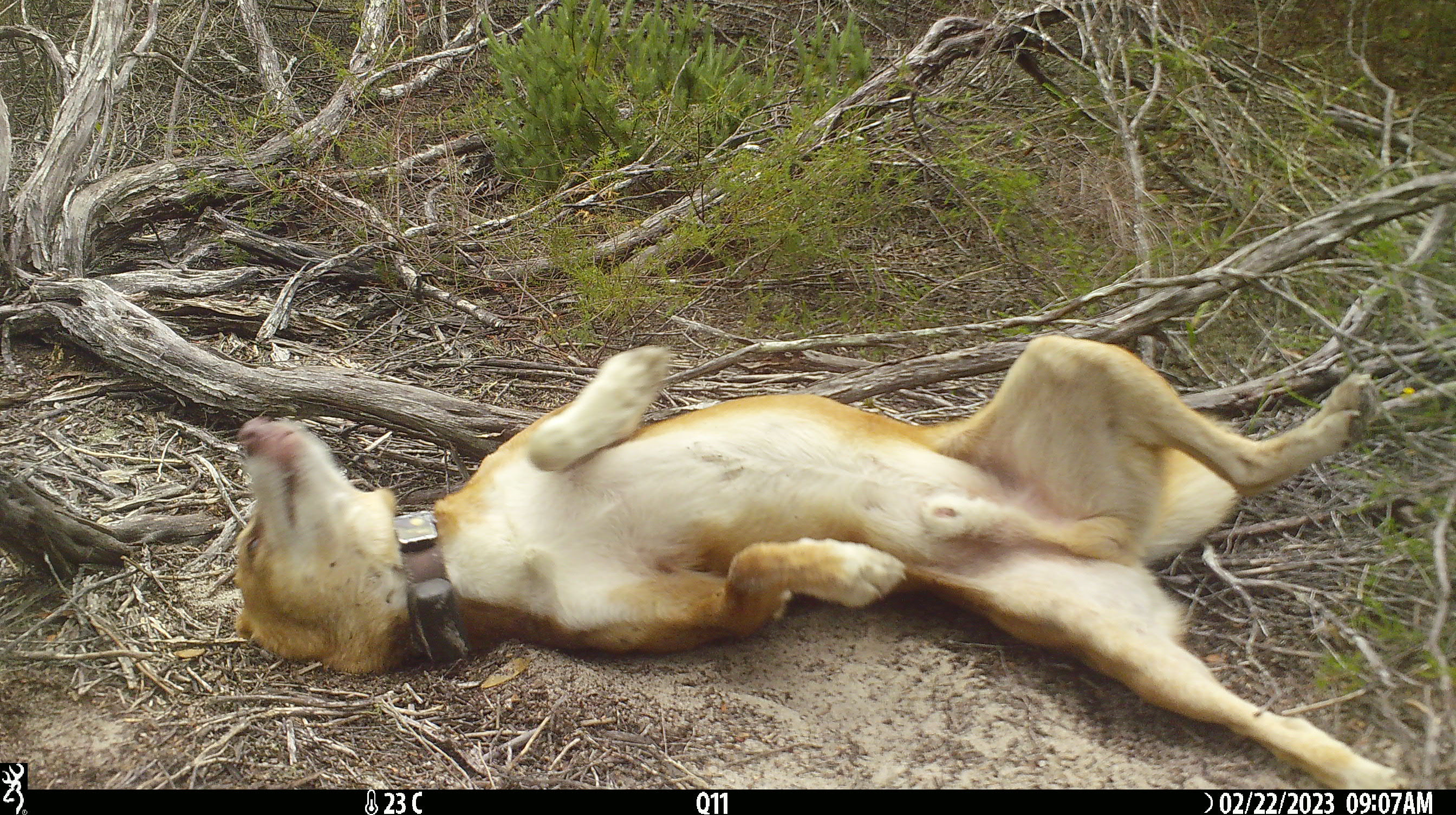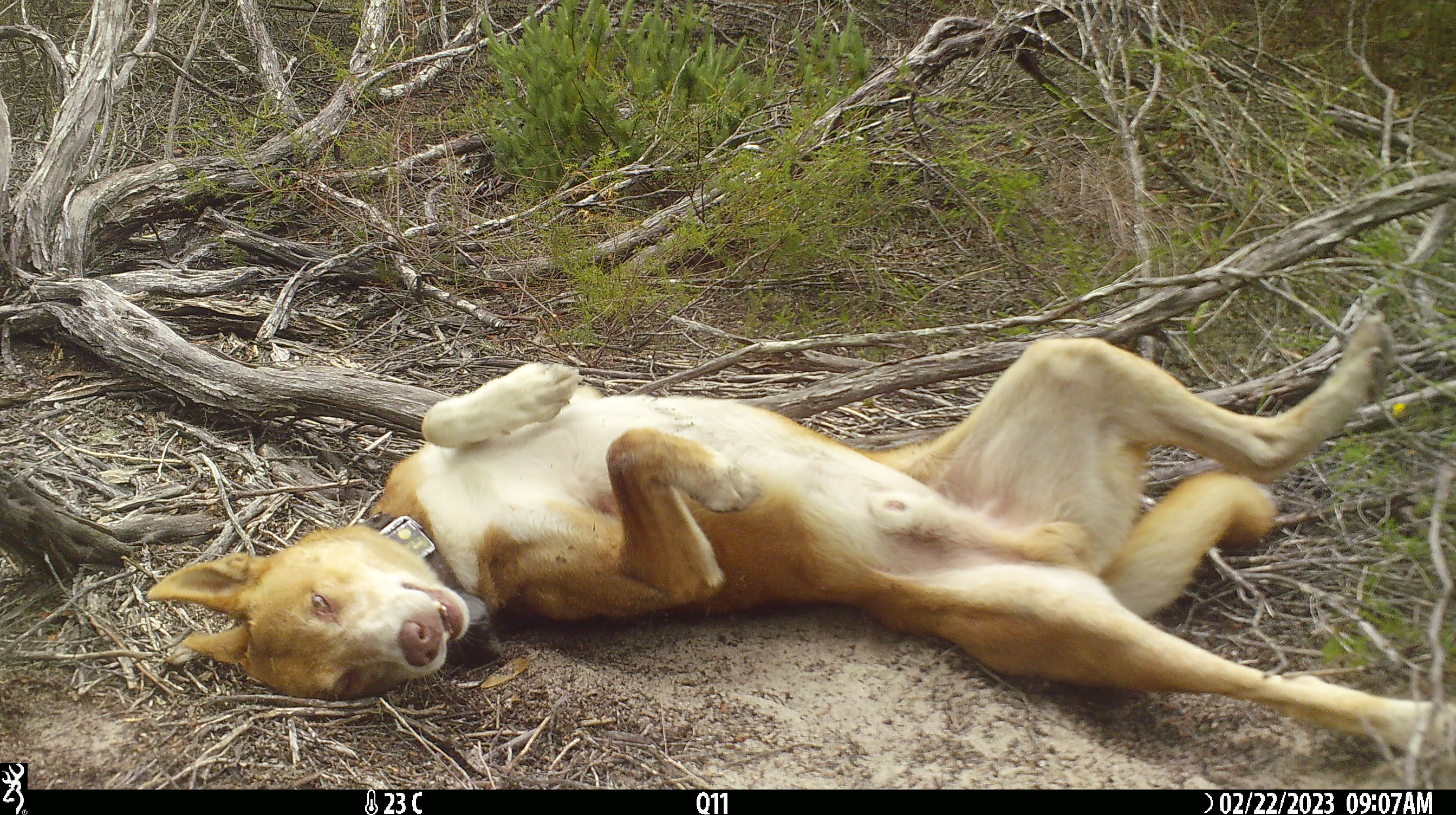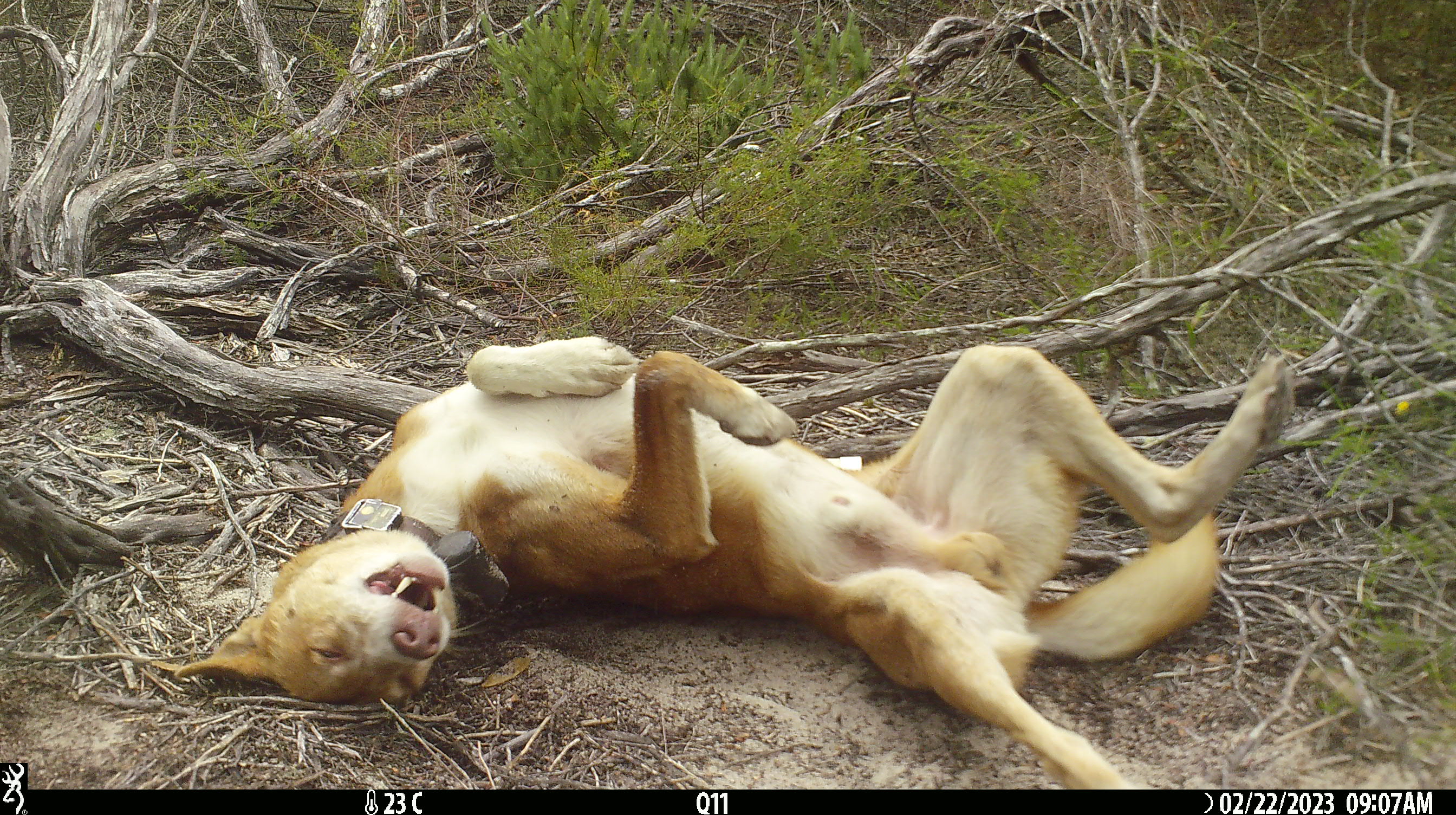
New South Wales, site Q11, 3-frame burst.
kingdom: Animalia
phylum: Chordata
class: Mammalia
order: Carnivora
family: Canidae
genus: Canis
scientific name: Canis familiaris dingo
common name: dingo